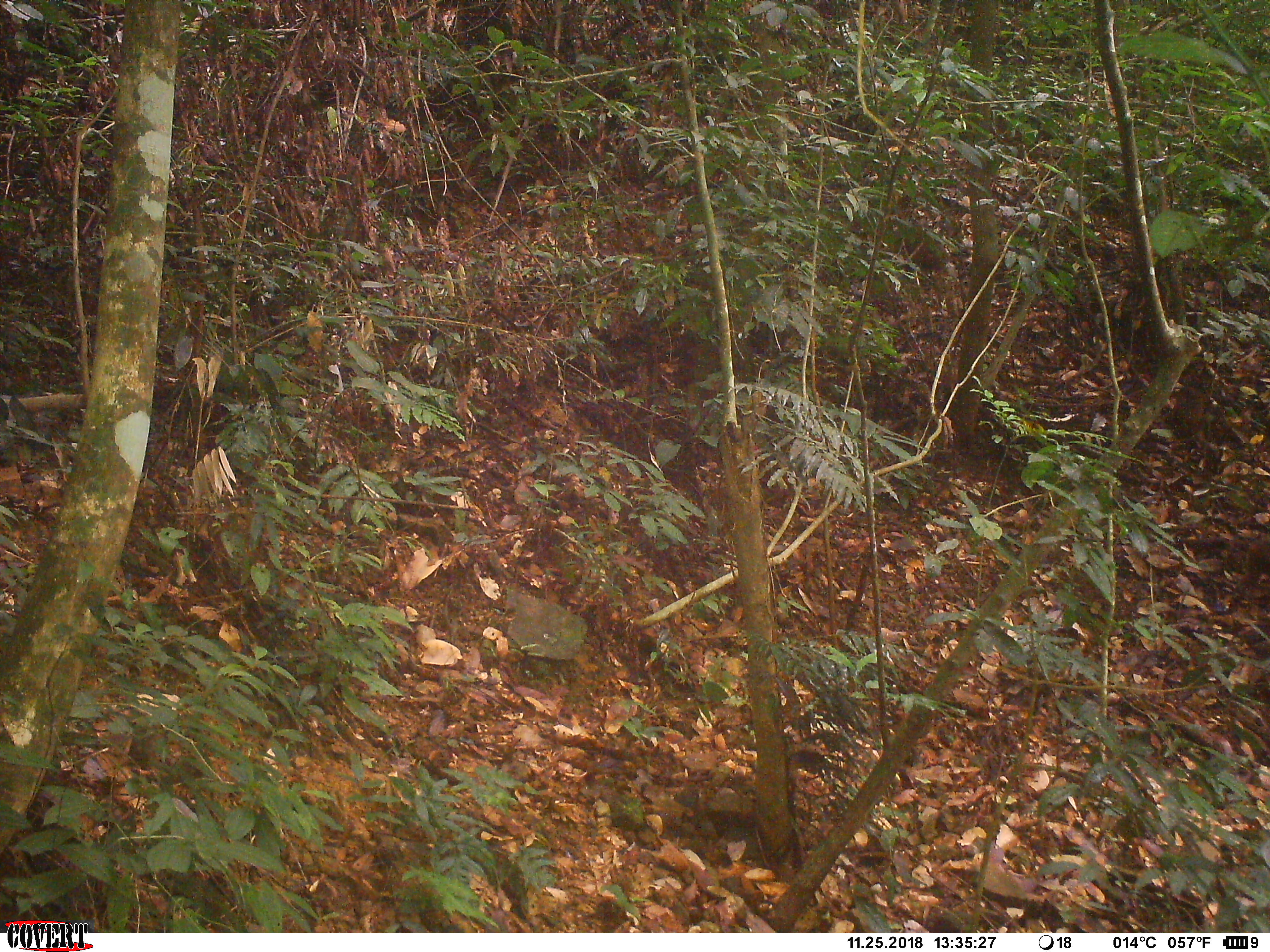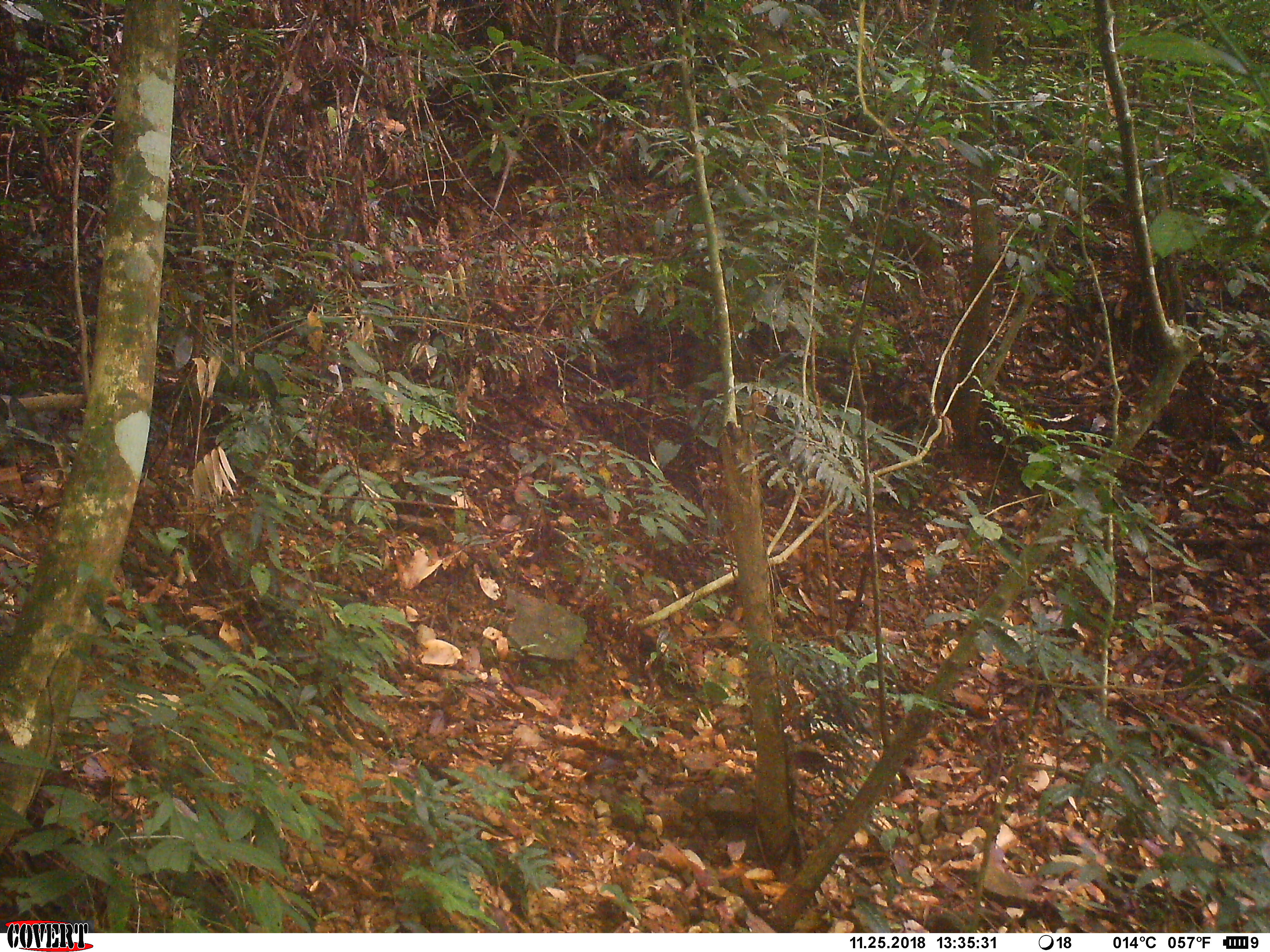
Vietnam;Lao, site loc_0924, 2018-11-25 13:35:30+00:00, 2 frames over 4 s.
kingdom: Animalia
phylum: Chordata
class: Mammalia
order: Primates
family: Cercopithecidae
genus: Macaca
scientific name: Macaca arctoides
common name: stump-tailed macaque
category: stump tailed macaque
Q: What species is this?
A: Stump tailed macaque (stump-tailed macaque) (Macaca arctoides).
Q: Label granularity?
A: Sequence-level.